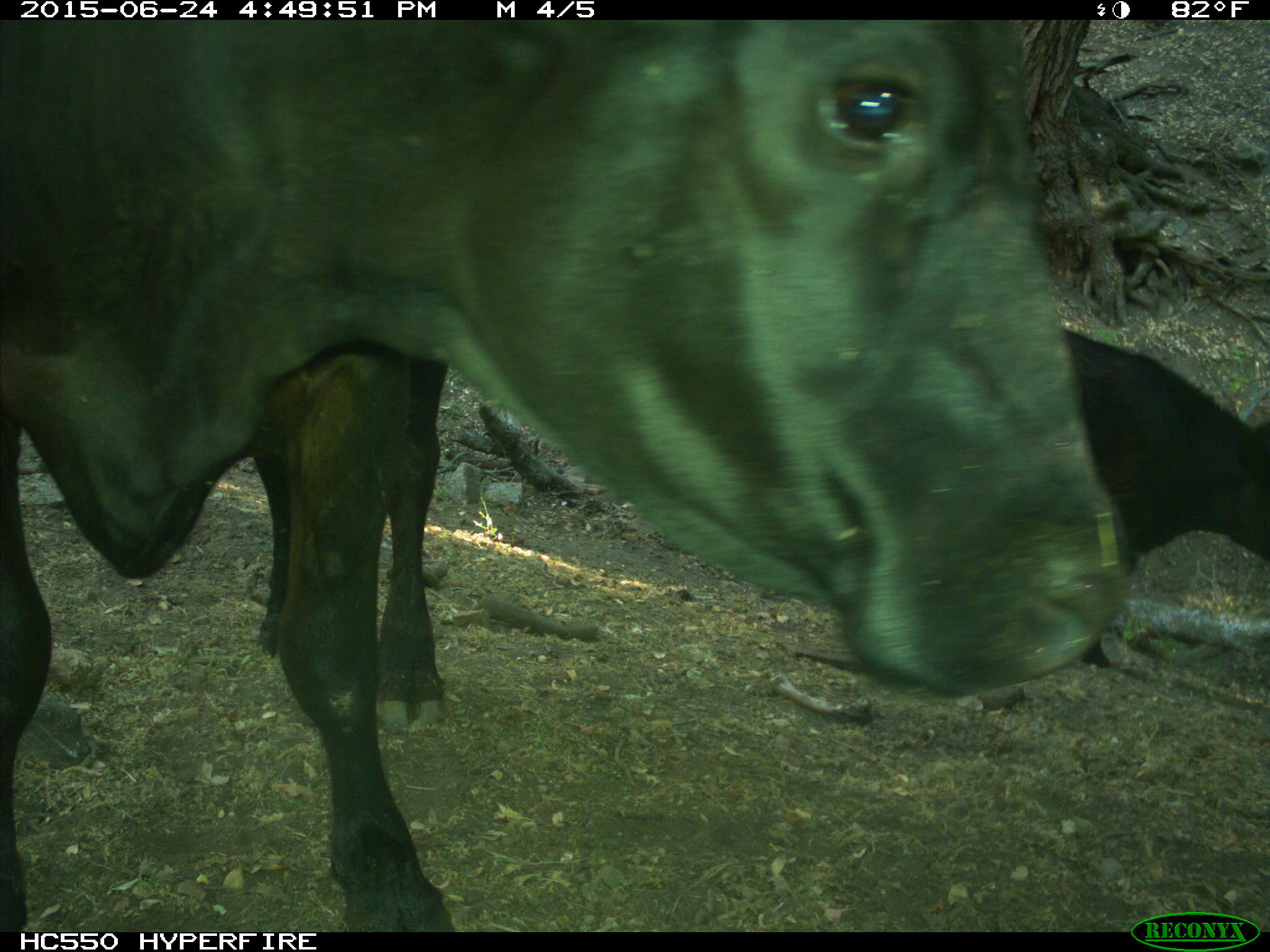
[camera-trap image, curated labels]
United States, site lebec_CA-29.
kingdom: Animalia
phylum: Chordata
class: Mammalia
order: Artiodactyla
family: Bovidae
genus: Bos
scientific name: Bos taurus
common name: domestic cow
Bos taurus (domestic cow).